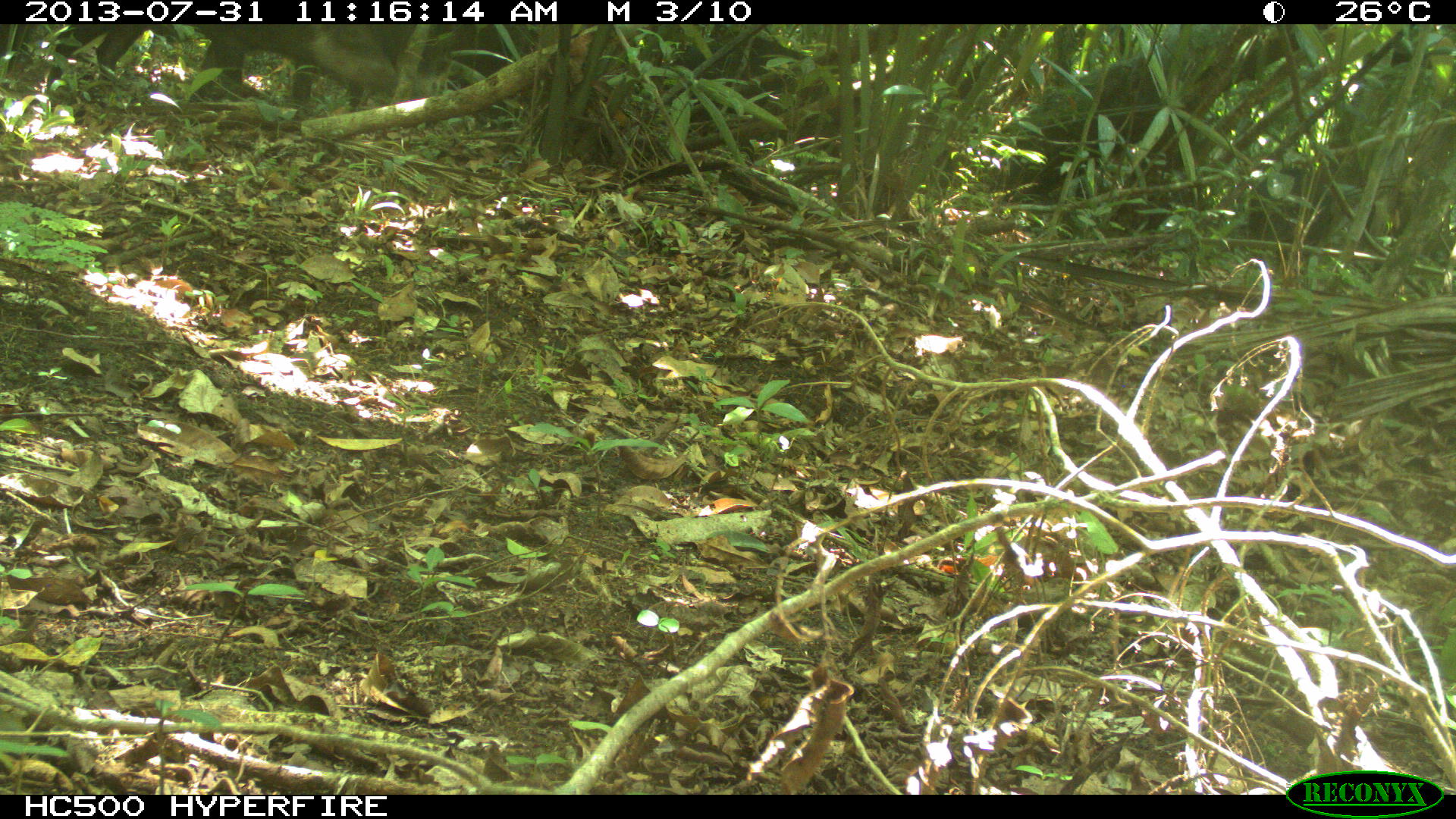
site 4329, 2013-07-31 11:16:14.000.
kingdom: Animalia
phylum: Chordata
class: Mammalia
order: Artiodactyla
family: Tayassuidae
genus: Tayassu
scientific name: Tayassu pecari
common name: white-lipped peccary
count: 3